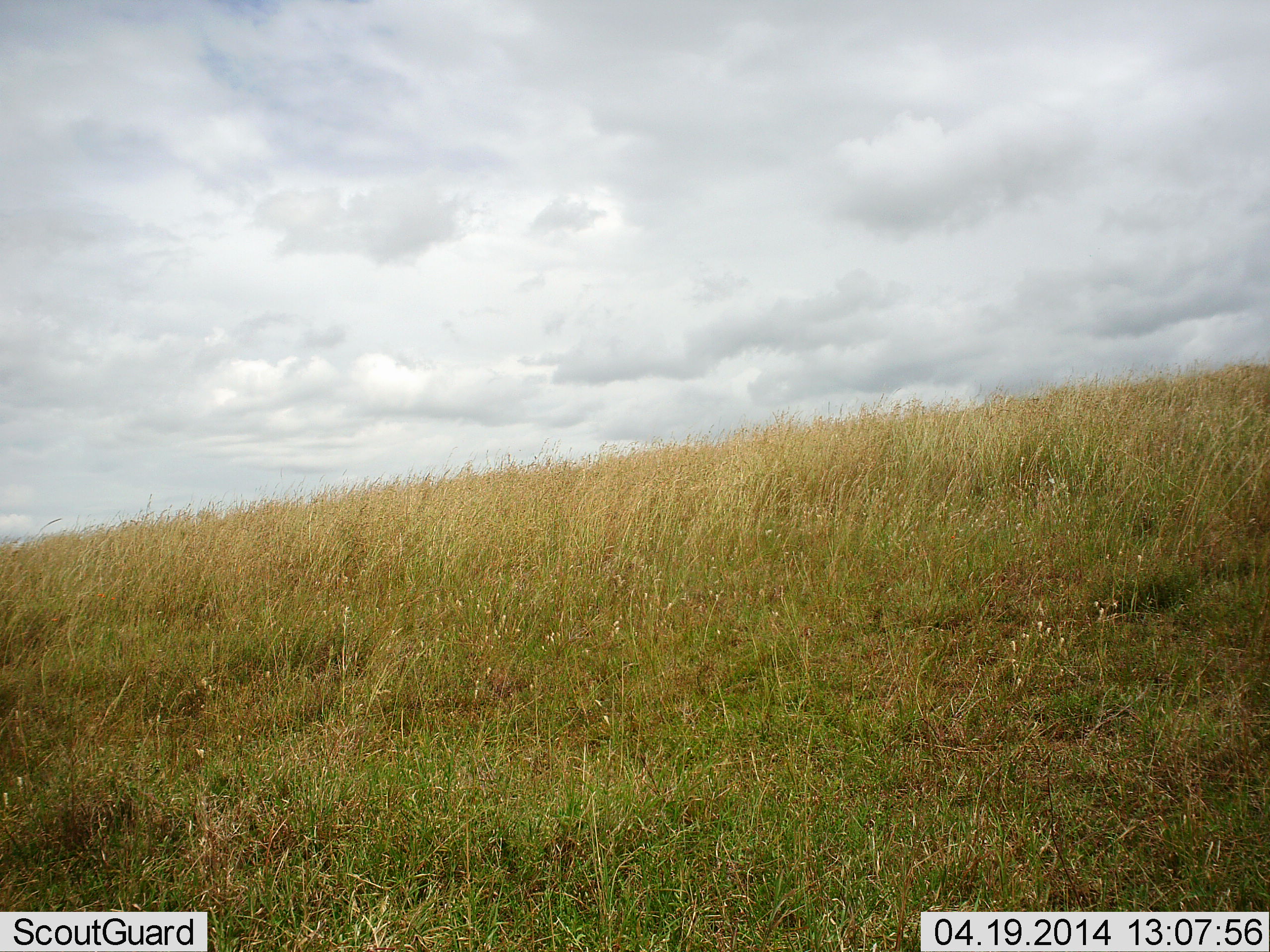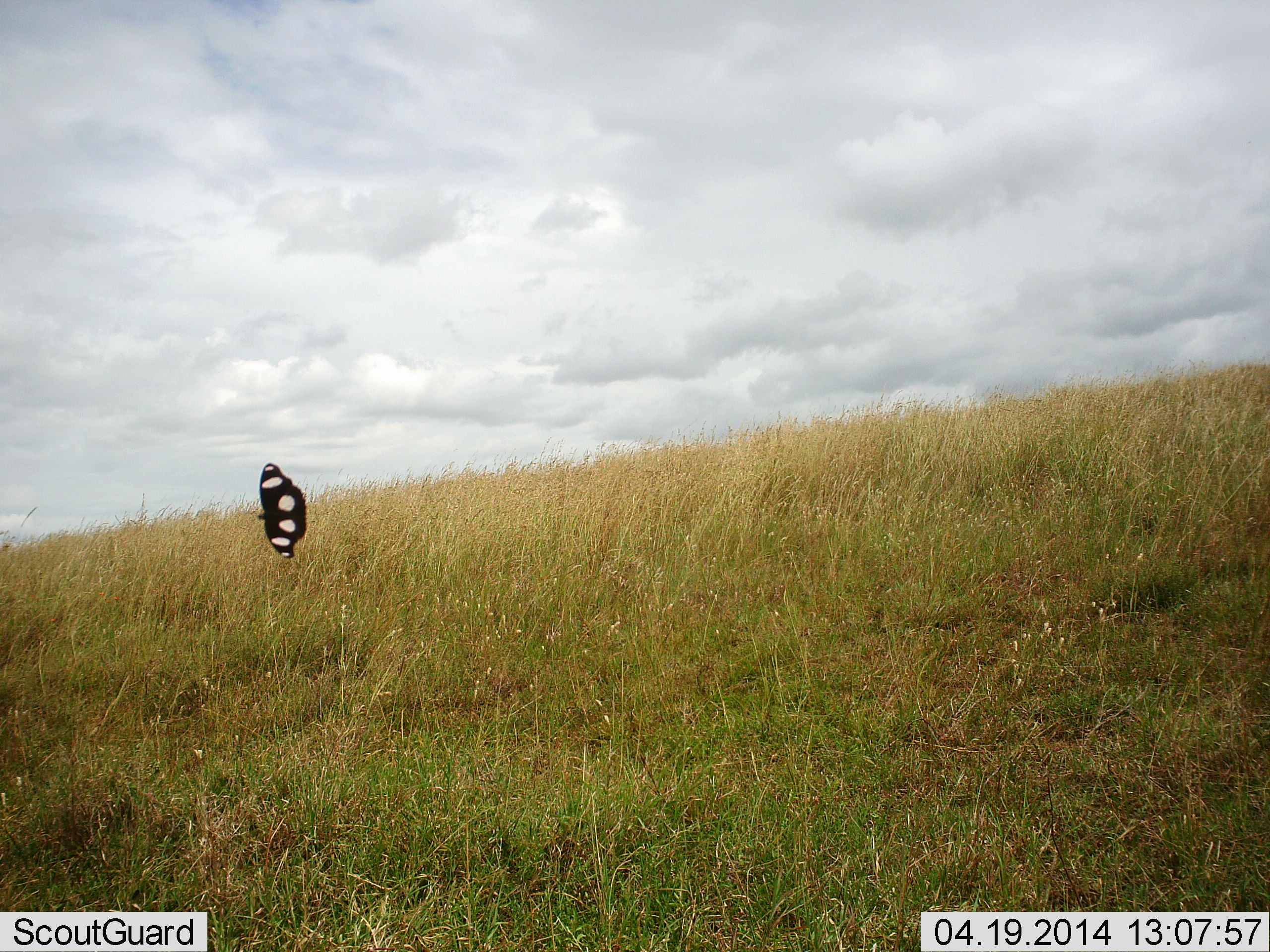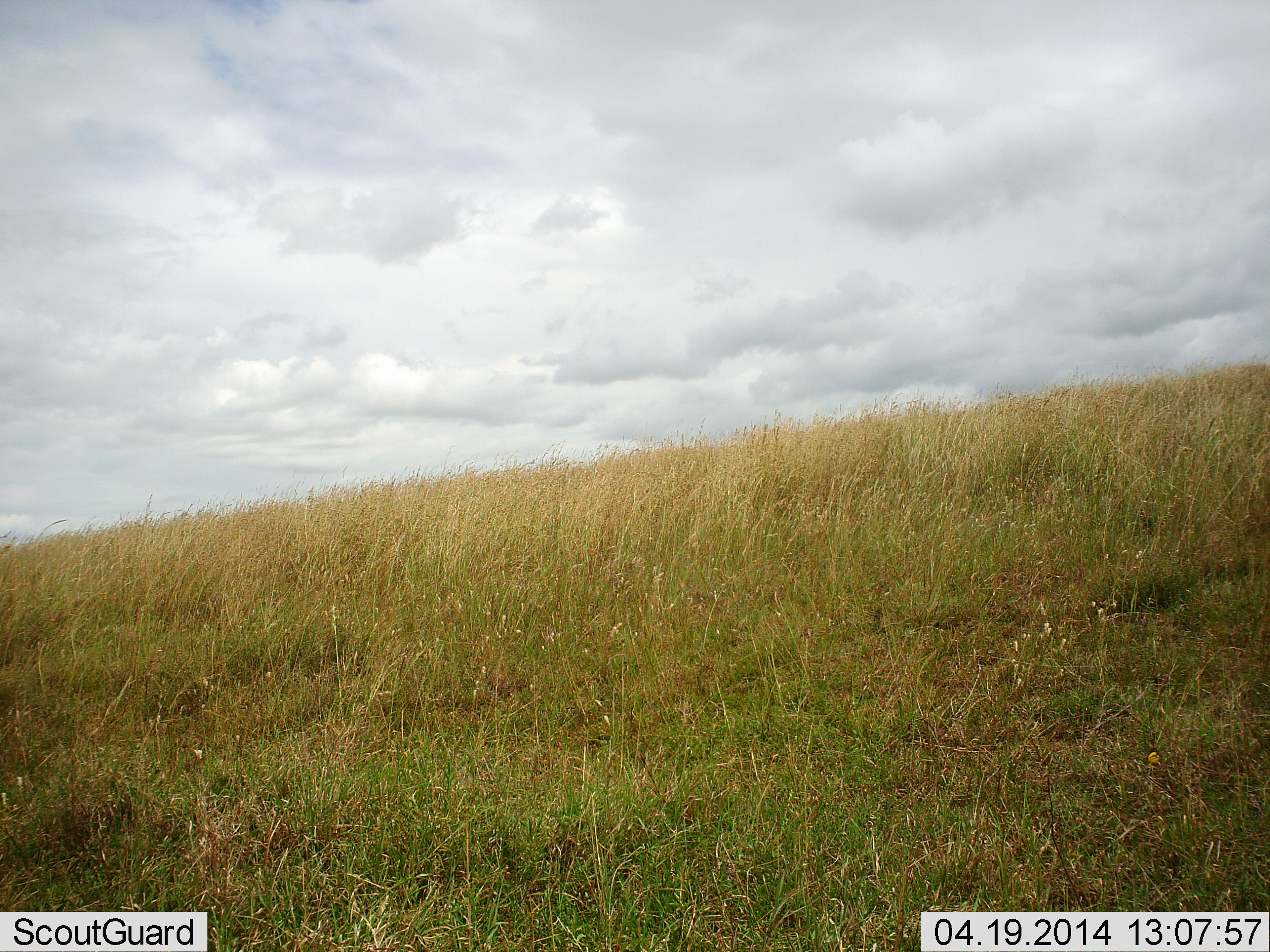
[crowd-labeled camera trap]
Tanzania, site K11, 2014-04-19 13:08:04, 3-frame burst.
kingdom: Animalia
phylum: Arthropoda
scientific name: Arthropoda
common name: arthropods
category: insectspider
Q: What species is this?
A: Insectspider (arthropods) (Arthropoda).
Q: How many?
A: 1.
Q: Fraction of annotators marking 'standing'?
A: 0%.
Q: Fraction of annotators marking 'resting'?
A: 0%.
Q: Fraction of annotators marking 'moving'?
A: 100%.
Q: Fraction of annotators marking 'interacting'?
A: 0%.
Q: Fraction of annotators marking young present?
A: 0%.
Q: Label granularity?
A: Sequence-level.